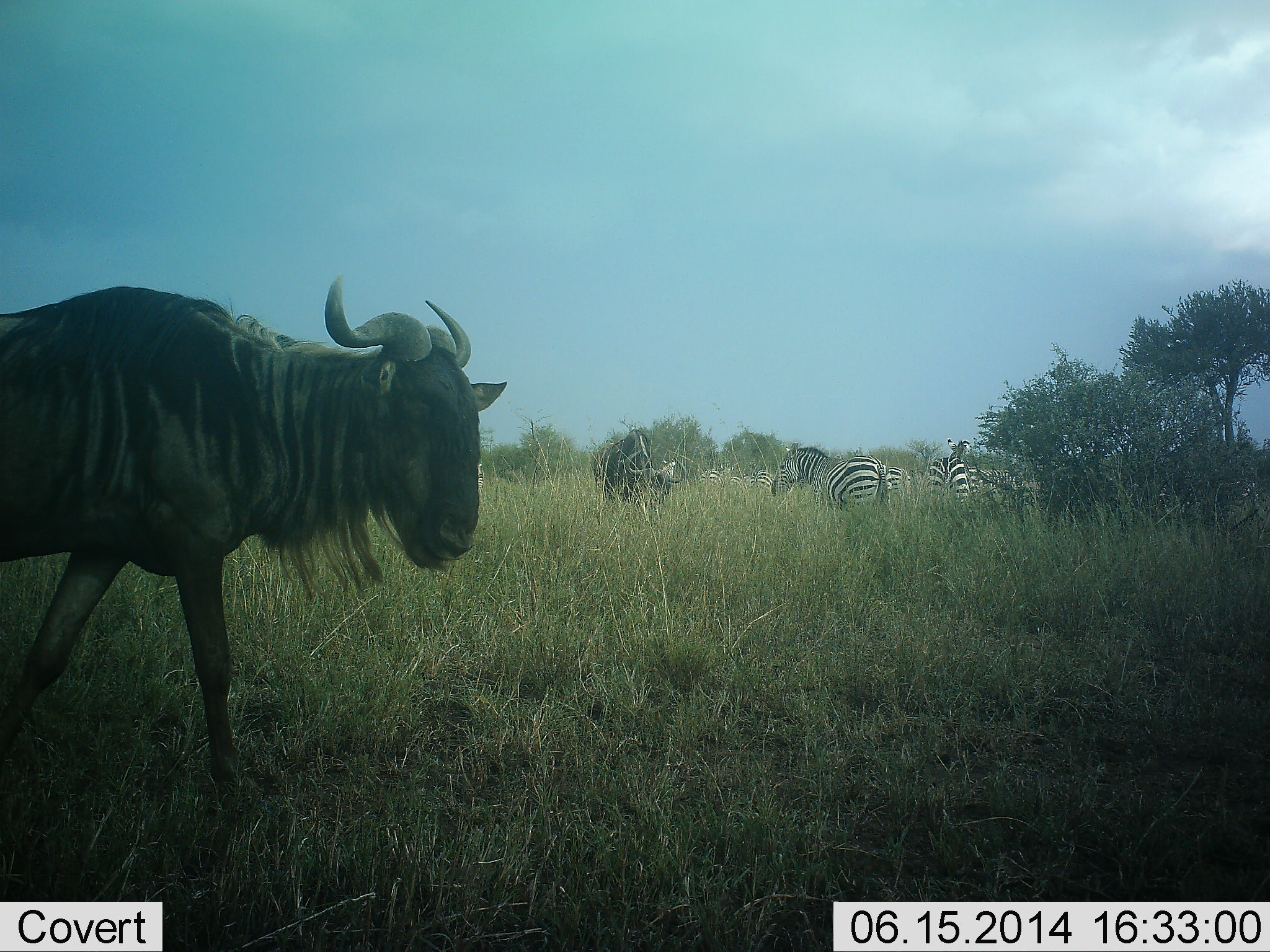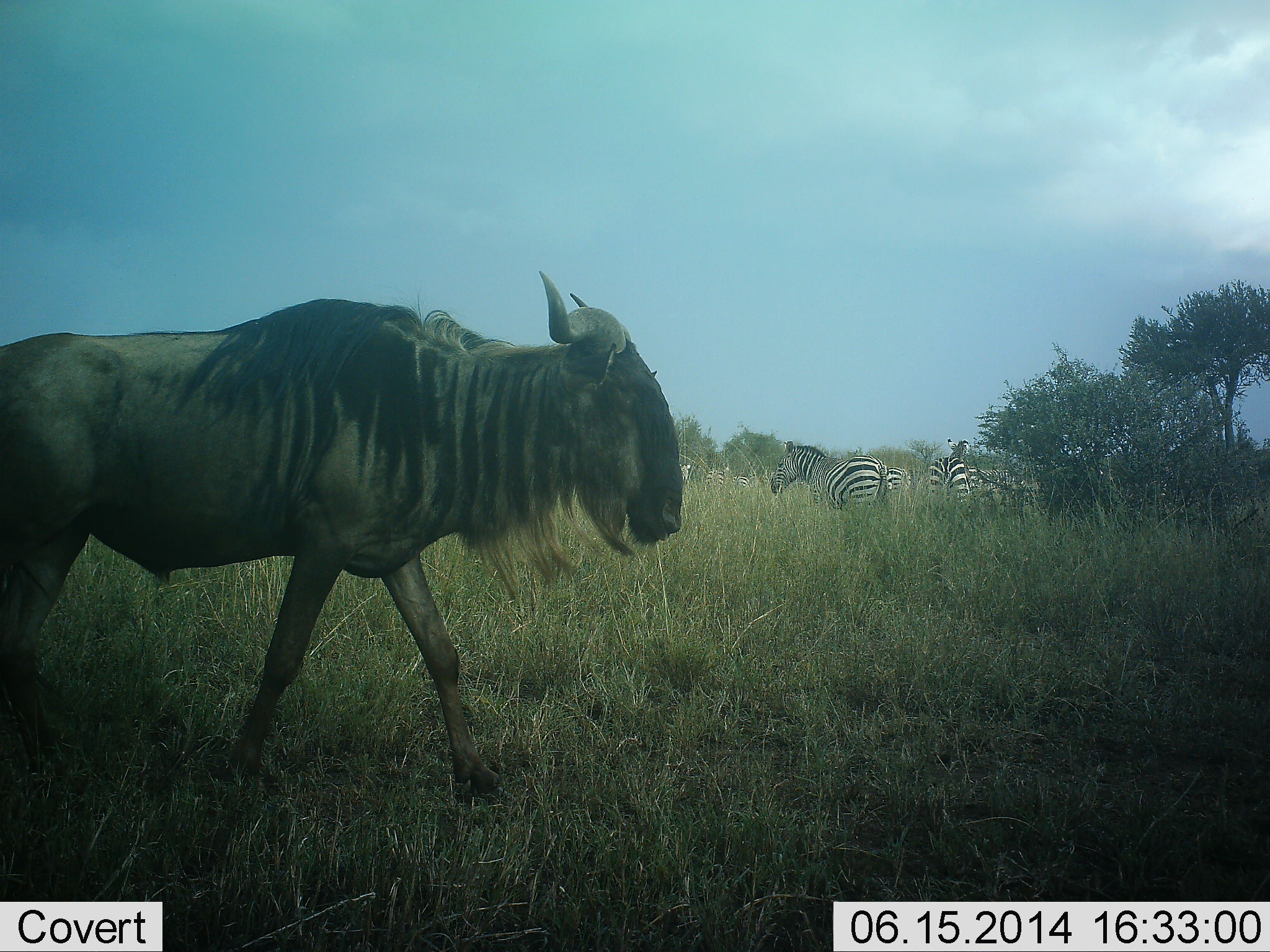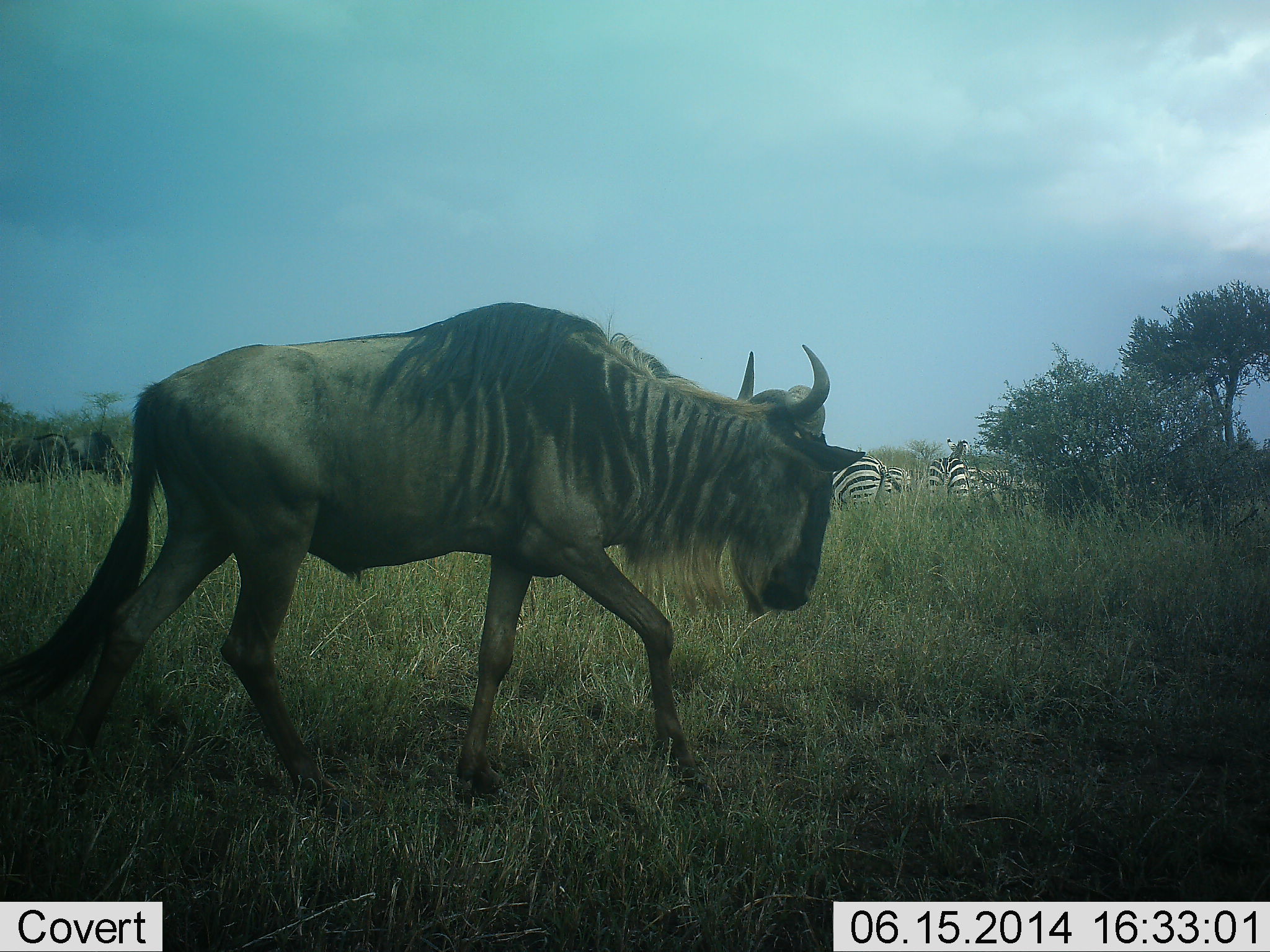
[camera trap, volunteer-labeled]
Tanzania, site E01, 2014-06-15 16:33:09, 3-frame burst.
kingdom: Animalia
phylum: Chordata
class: Mammalia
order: Artiodactyla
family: Bovidae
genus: Connochaetes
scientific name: Connochaetes taurinus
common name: blue wildebeest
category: wildebeest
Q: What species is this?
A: Wildebeest (blue wildebeest) (Connochaetes taurinus).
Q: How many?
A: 2.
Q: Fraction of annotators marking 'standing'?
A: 36%.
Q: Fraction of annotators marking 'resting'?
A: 0%.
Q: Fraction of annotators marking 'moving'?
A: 82%.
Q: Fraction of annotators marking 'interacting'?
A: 0%.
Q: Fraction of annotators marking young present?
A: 0%.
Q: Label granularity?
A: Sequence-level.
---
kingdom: Animalia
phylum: Chordata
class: Mammalia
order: Perissodactyla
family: Equidae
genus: Equus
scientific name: Equus quagga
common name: plains zebra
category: zebra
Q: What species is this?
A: Zebra (plains zebra) (Equus quagga).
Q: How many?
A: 4.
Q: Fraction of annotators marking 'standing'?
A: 100%.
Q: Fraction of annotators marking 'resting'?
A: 0%.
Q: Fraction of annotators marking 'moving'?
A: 10%.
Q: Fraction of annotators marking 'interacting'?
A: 0%.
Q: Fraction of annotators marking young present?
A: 10%.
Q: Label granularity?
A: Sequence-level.